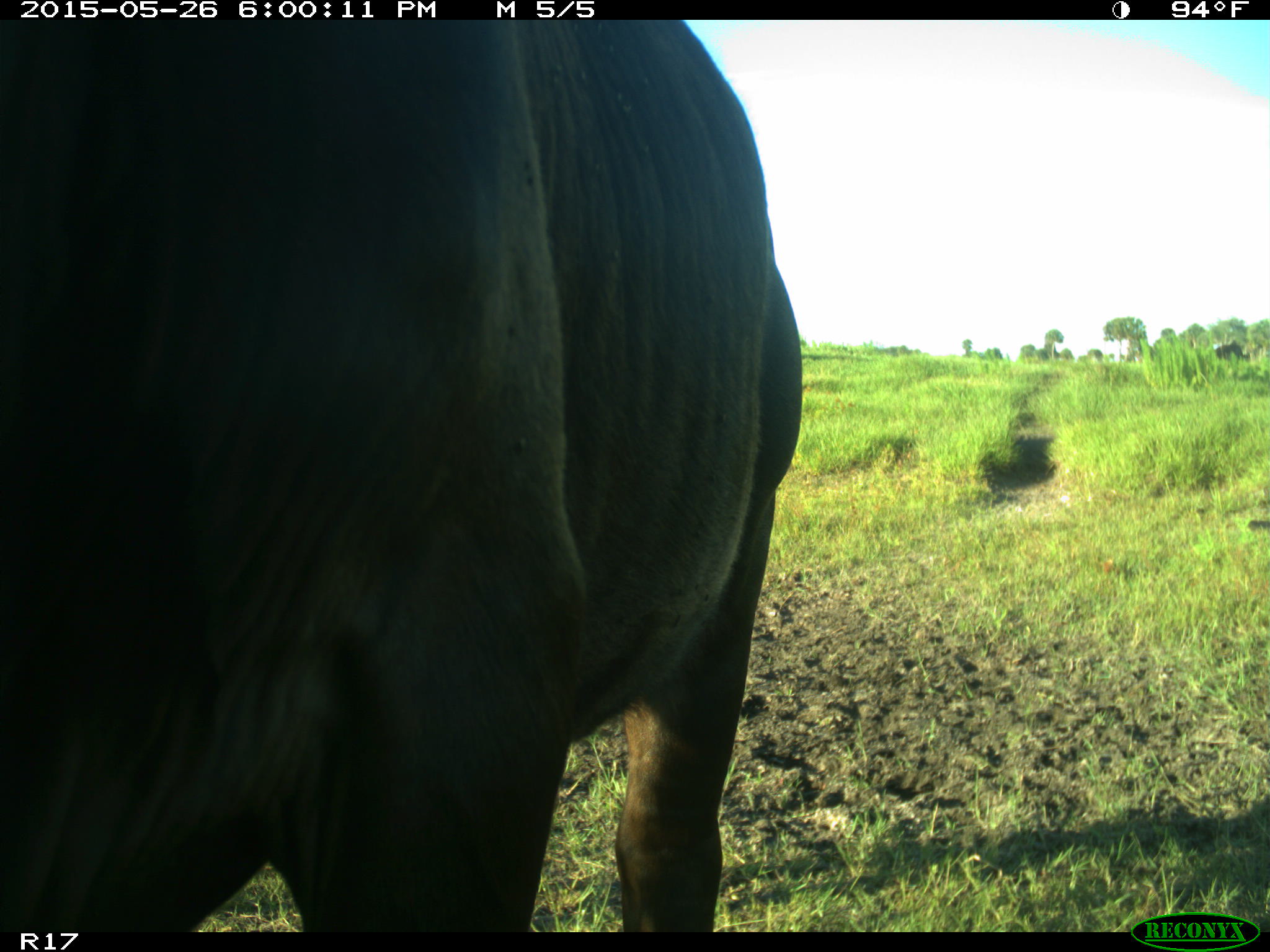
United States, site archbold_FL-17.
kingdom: Animalia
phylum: Chordata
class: Mammalia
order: Artiodactyla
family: Bovidae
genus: Bos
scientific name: Bos taurus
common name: domestic cow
Bos taurus (domestic cow).